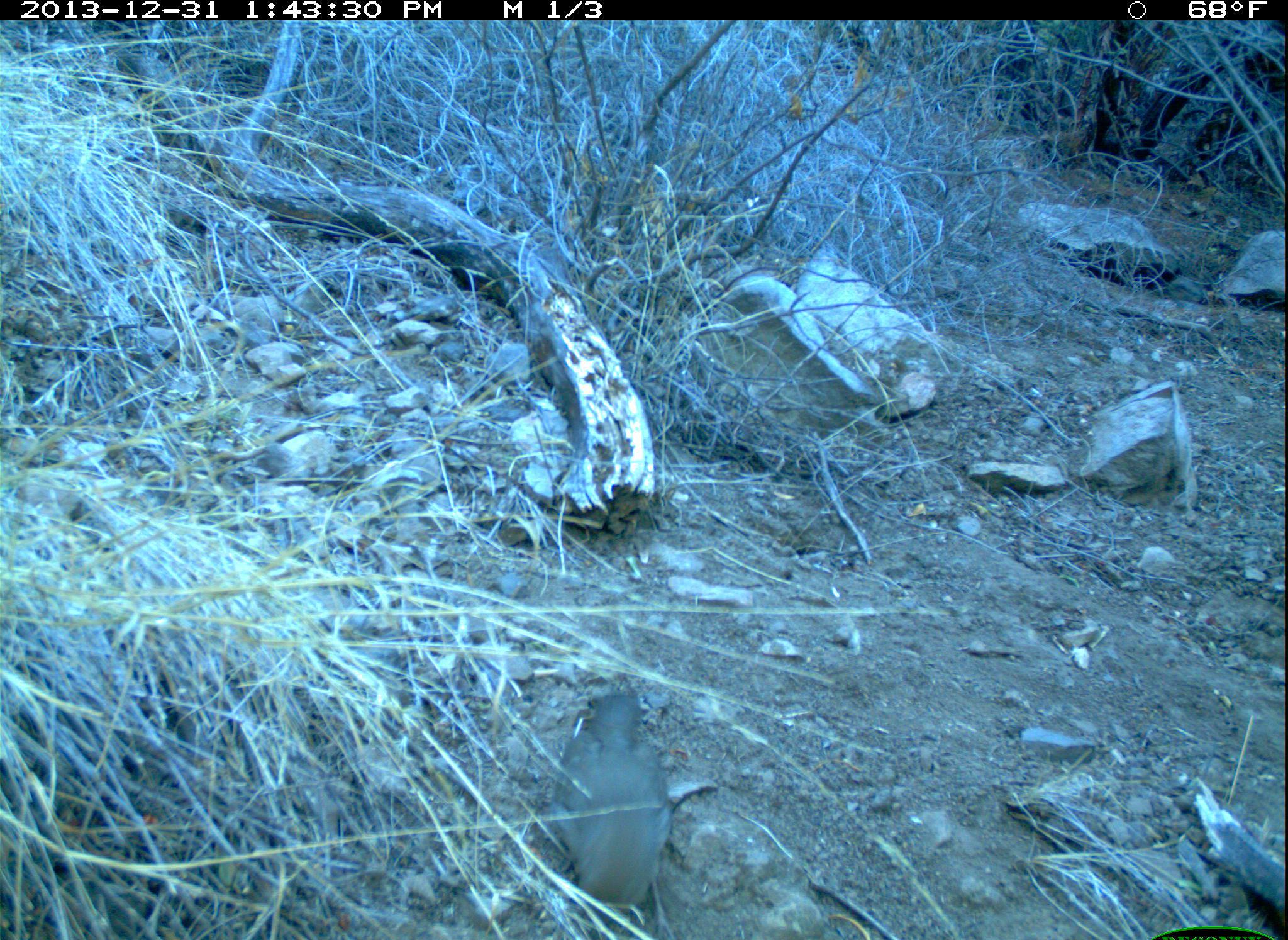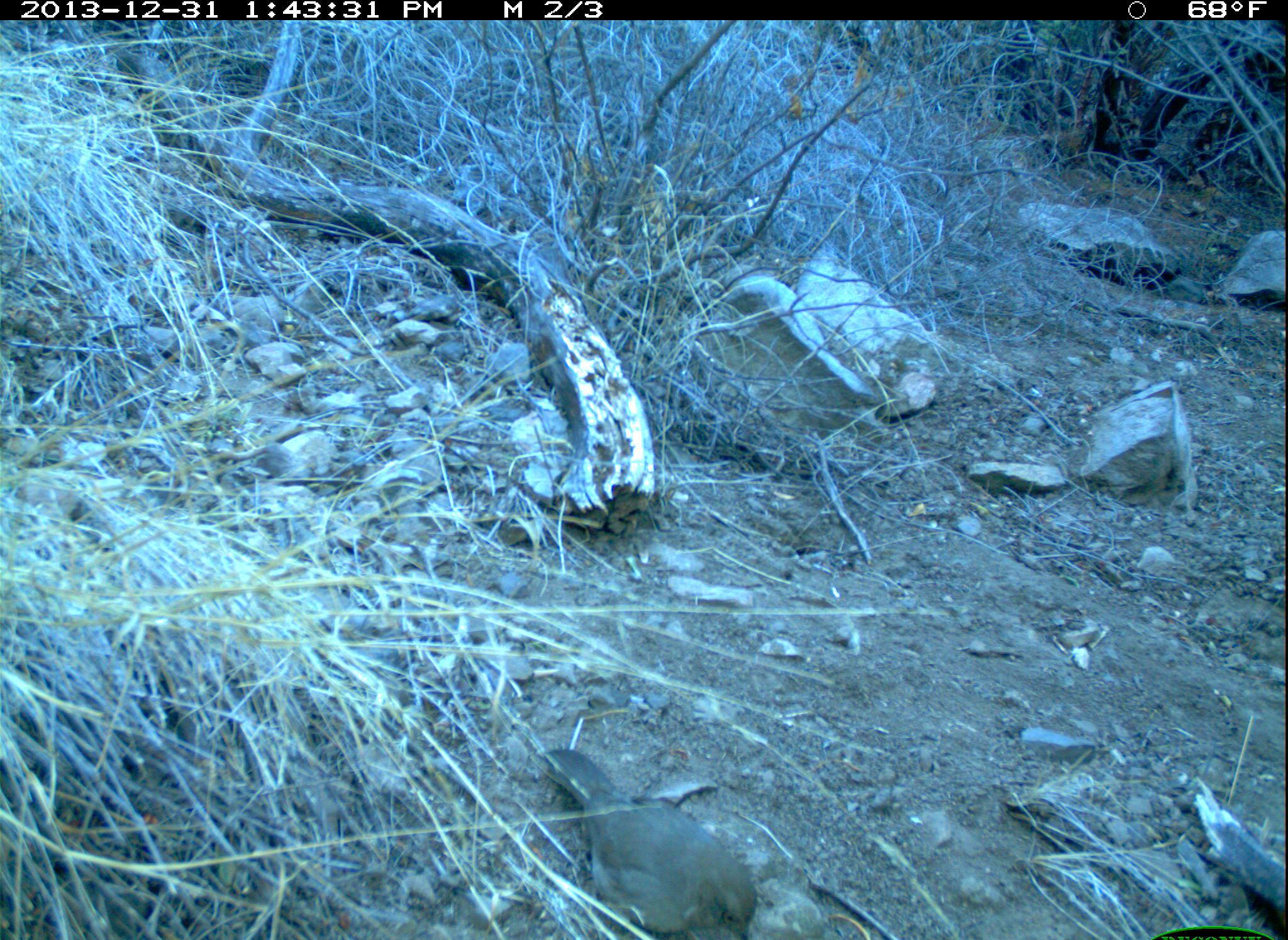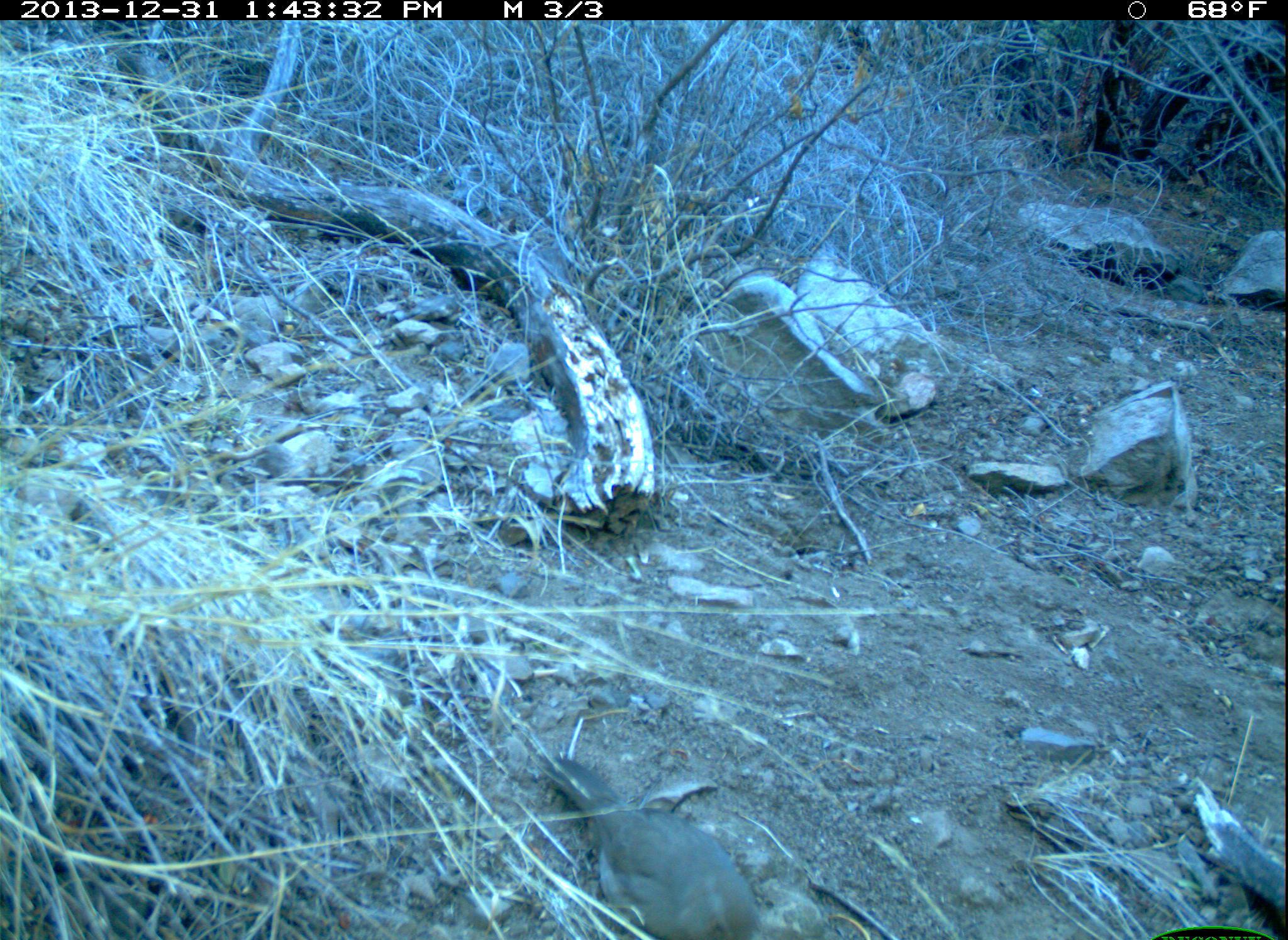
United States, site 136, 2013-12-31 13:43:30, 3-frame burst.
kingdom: Animalia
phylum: Chordata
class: Aves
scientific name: Aves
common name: bird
Bird (Aves).